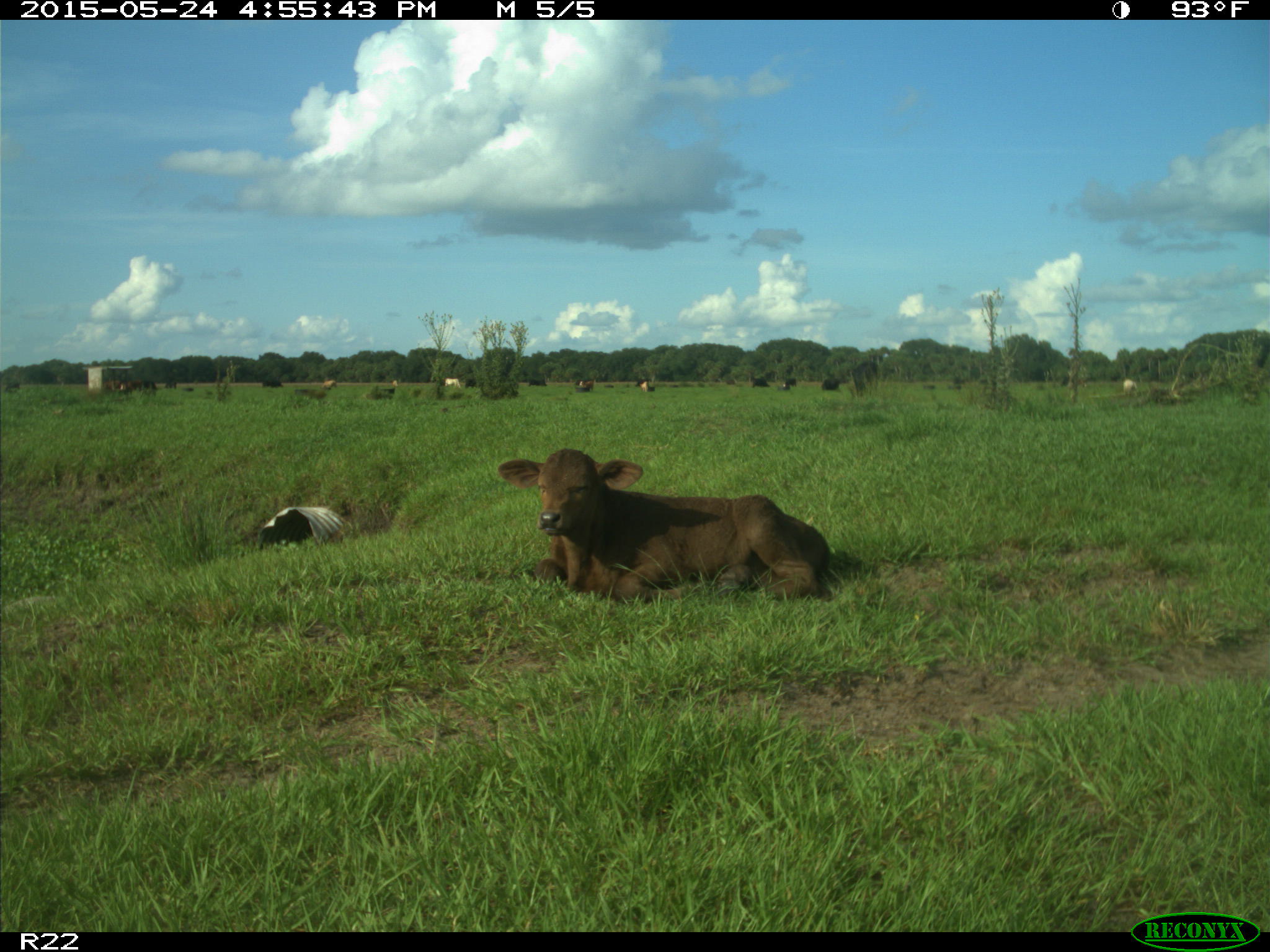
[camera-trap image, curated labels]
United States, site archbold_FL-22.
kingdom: Animalia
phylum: Chordata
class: Mammalia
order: Artiodactyla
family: Suidae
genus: Sus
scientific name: Sus scrofa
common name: wild boar